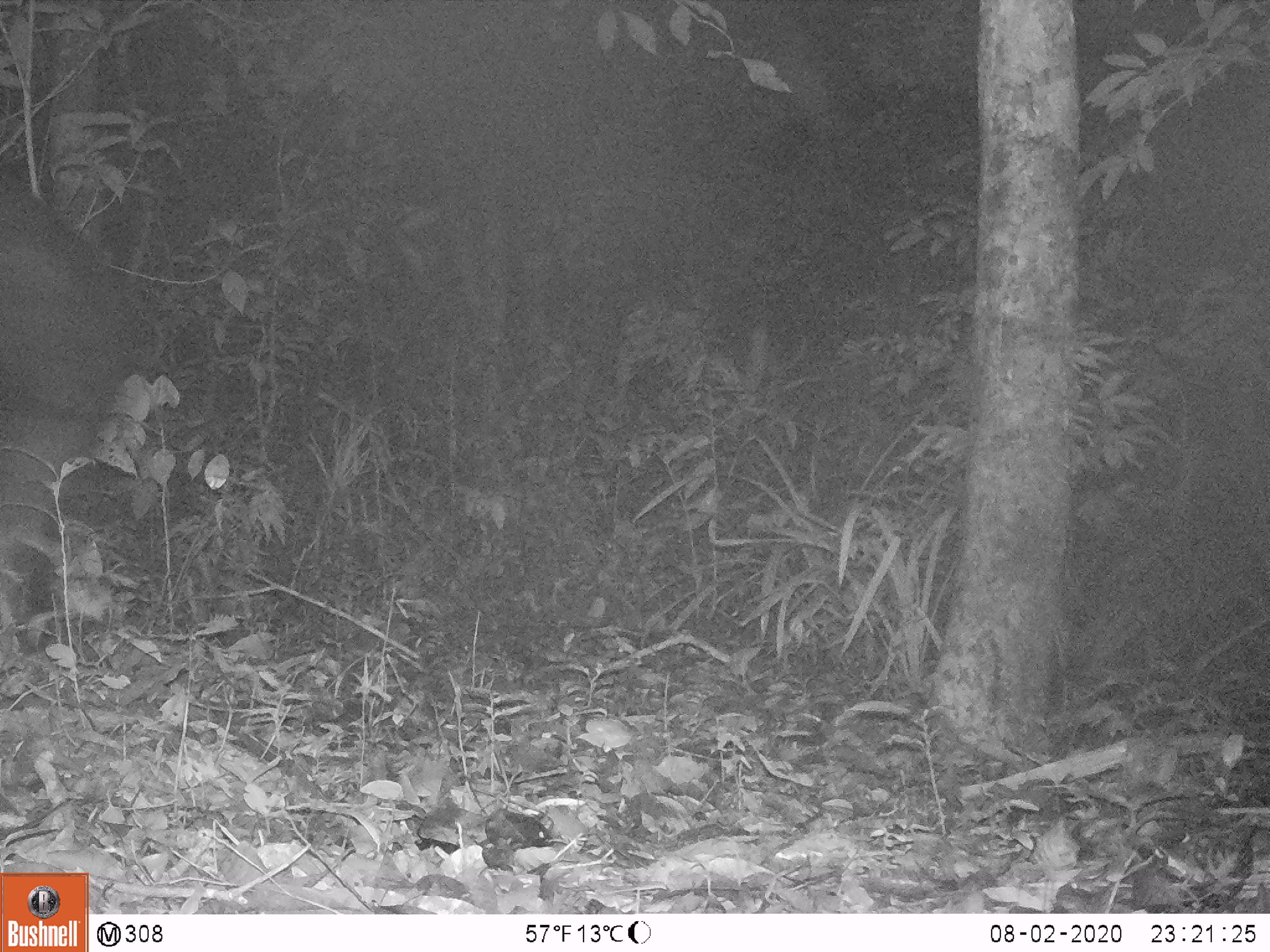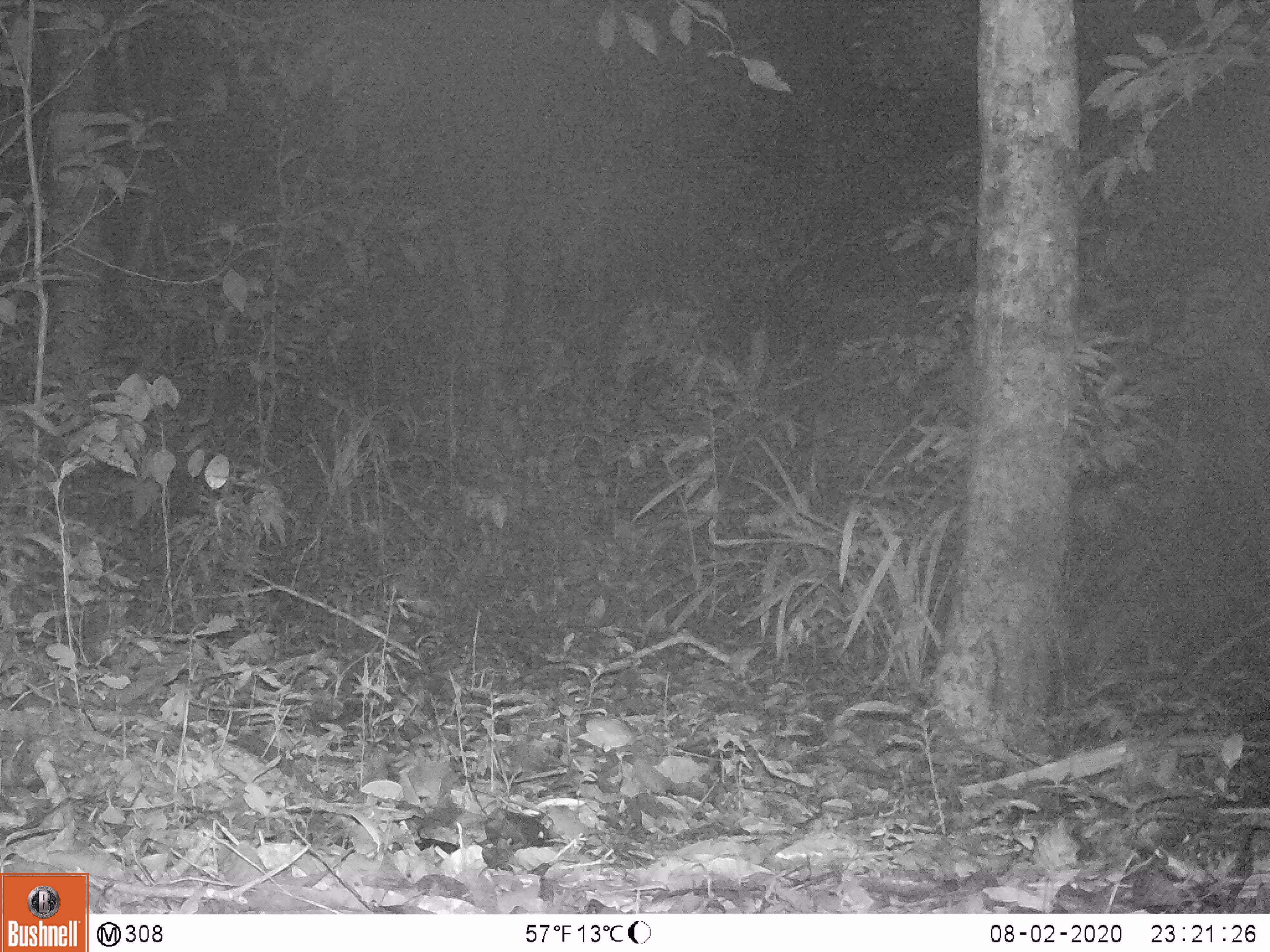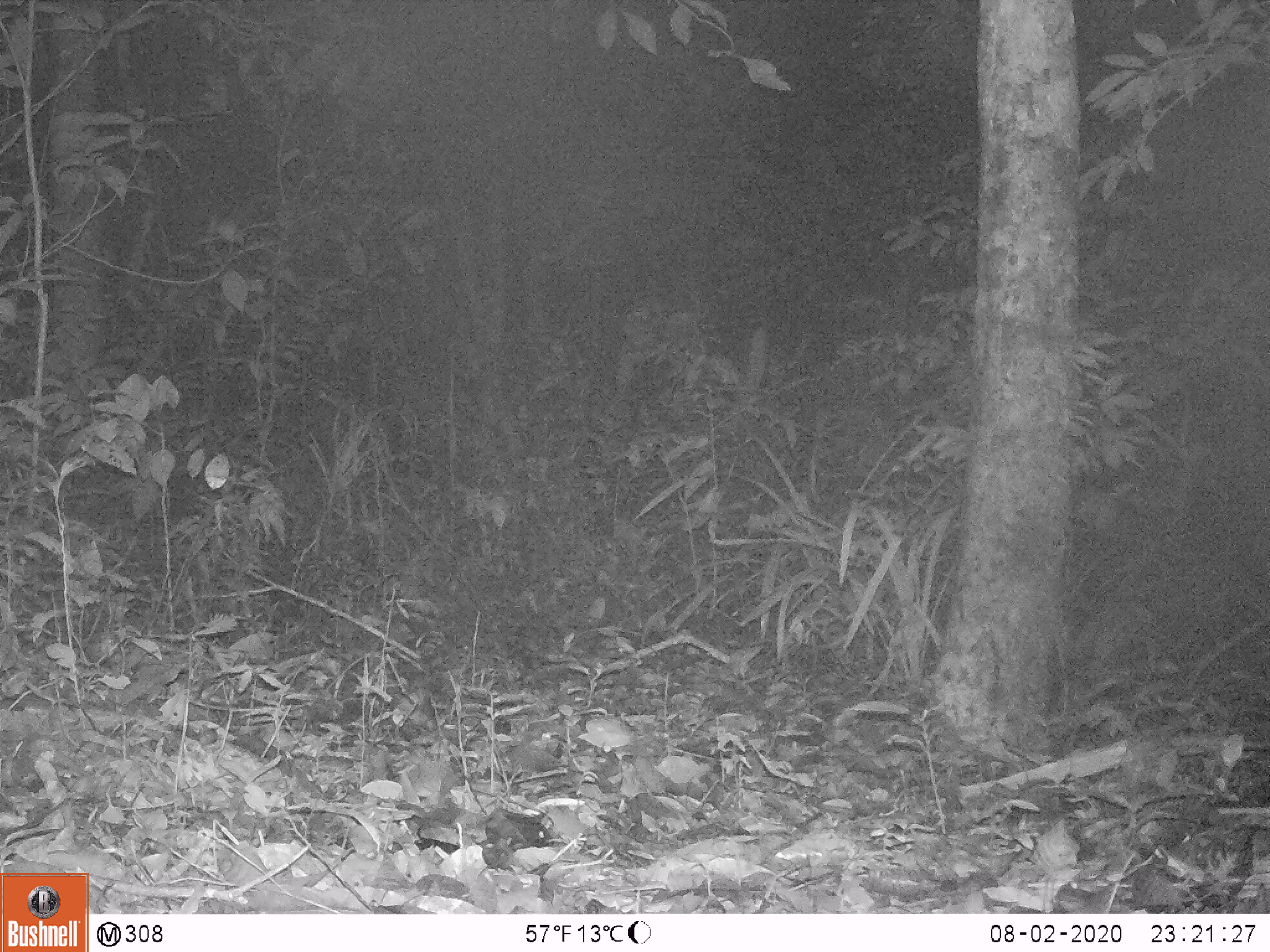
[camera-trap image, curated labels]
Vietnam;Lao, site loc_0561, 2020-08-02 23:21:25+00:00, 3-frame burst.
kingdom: Animalia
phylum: Chordata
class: Mammalia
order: Carnivora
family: Ursidae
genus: Ursus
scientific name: Ursus thibetanus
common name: asian black bear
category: asiatic black bear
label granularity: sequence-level